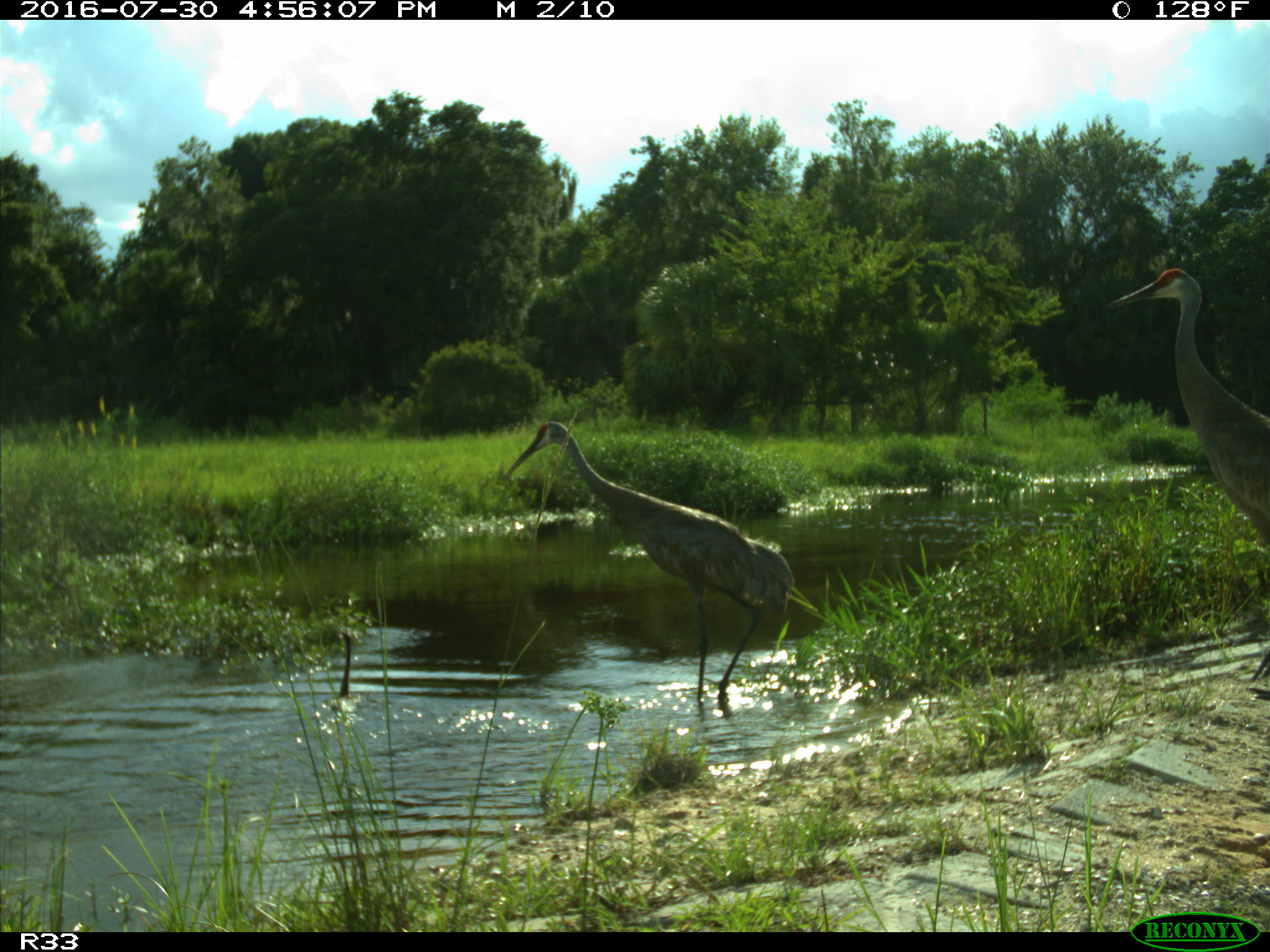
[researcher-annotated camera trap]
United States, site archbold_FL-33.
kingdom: Animalia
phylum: Chordata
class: Aves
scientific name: Aves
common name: birds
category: unidentified bird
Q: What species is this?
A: Unidentified bird (birds) (Aves).